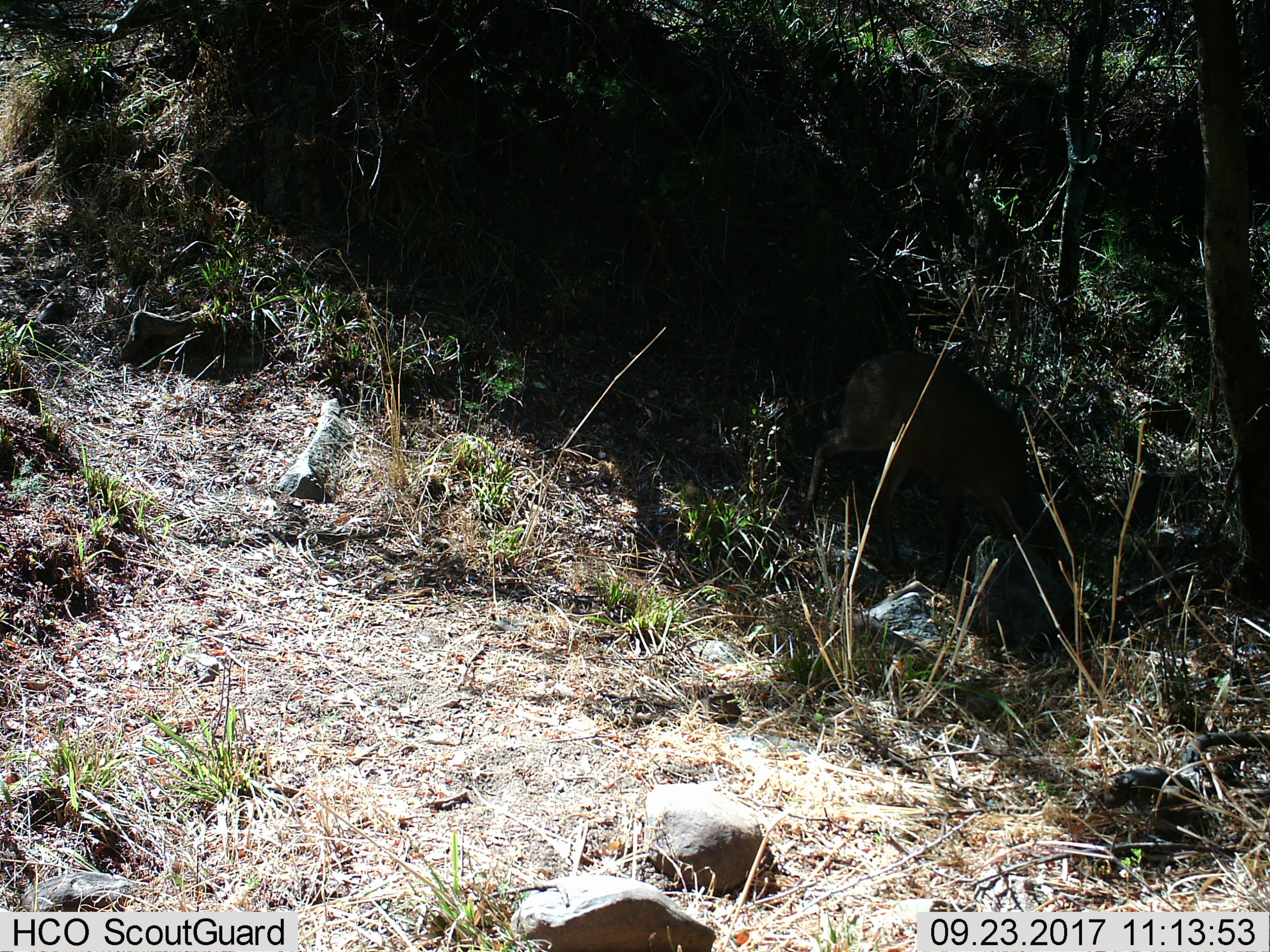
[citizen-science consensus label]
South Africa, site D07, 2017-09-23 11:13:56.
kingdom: Animalia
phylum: Chordata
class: Mammalia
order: Artiodactyla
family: Bovidae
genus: Oreotragus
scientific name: Oreotragus oreotragus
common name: klipspringer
Klipspringer (Oreotragus oreotragus), count 1. Behavior (volunteer vote fractions): standing 0%, resting 0%, moving 50%, interacting 0%. Young present (vote fraction): 0%. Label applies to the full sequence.